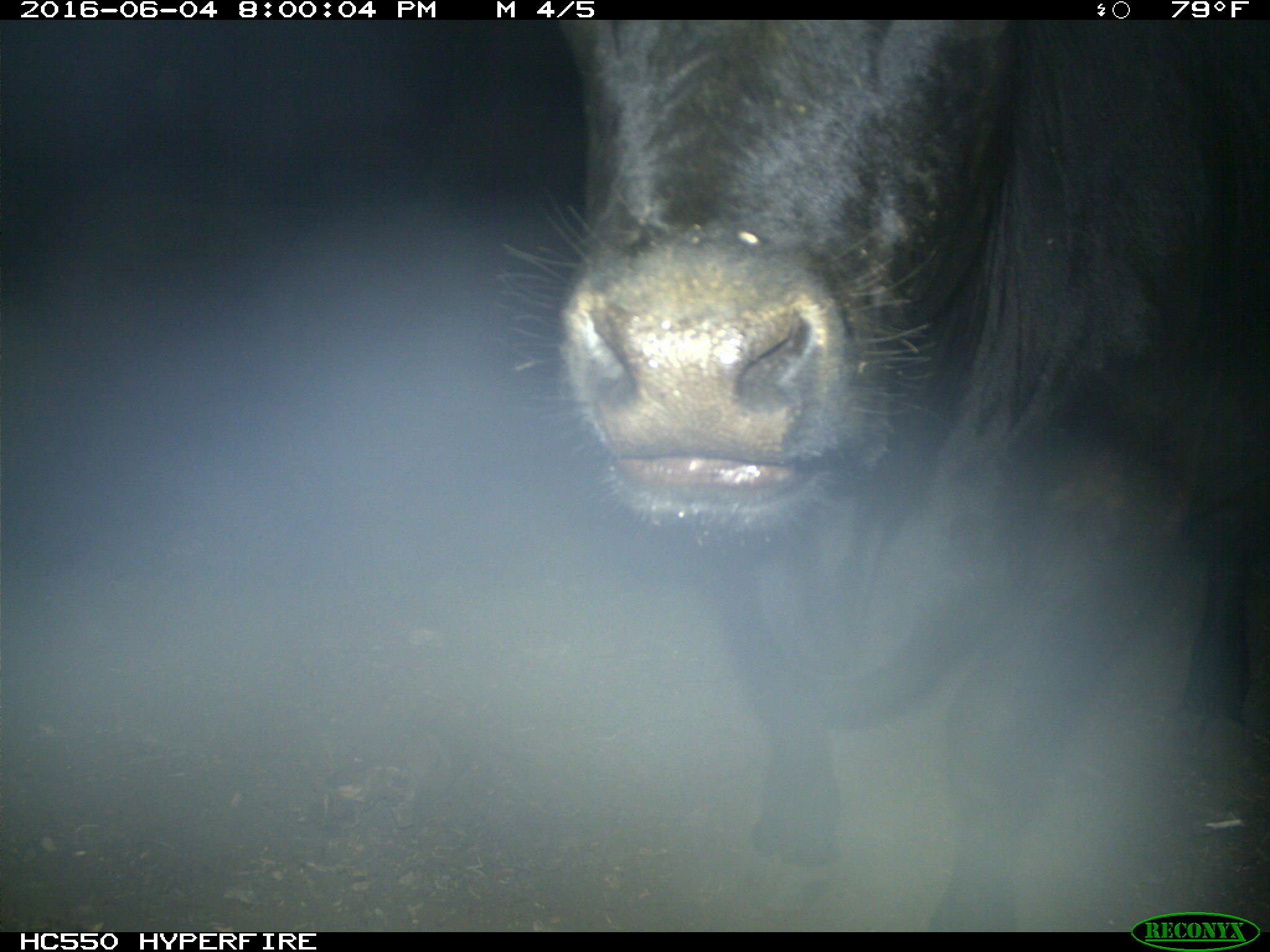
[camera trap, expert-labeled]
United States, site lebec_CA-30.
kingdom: Animalia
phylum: Chordata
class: Mammalia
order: Artiodactyla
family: Bovidae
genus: Bos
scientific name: Bos taurus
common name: domestic cow